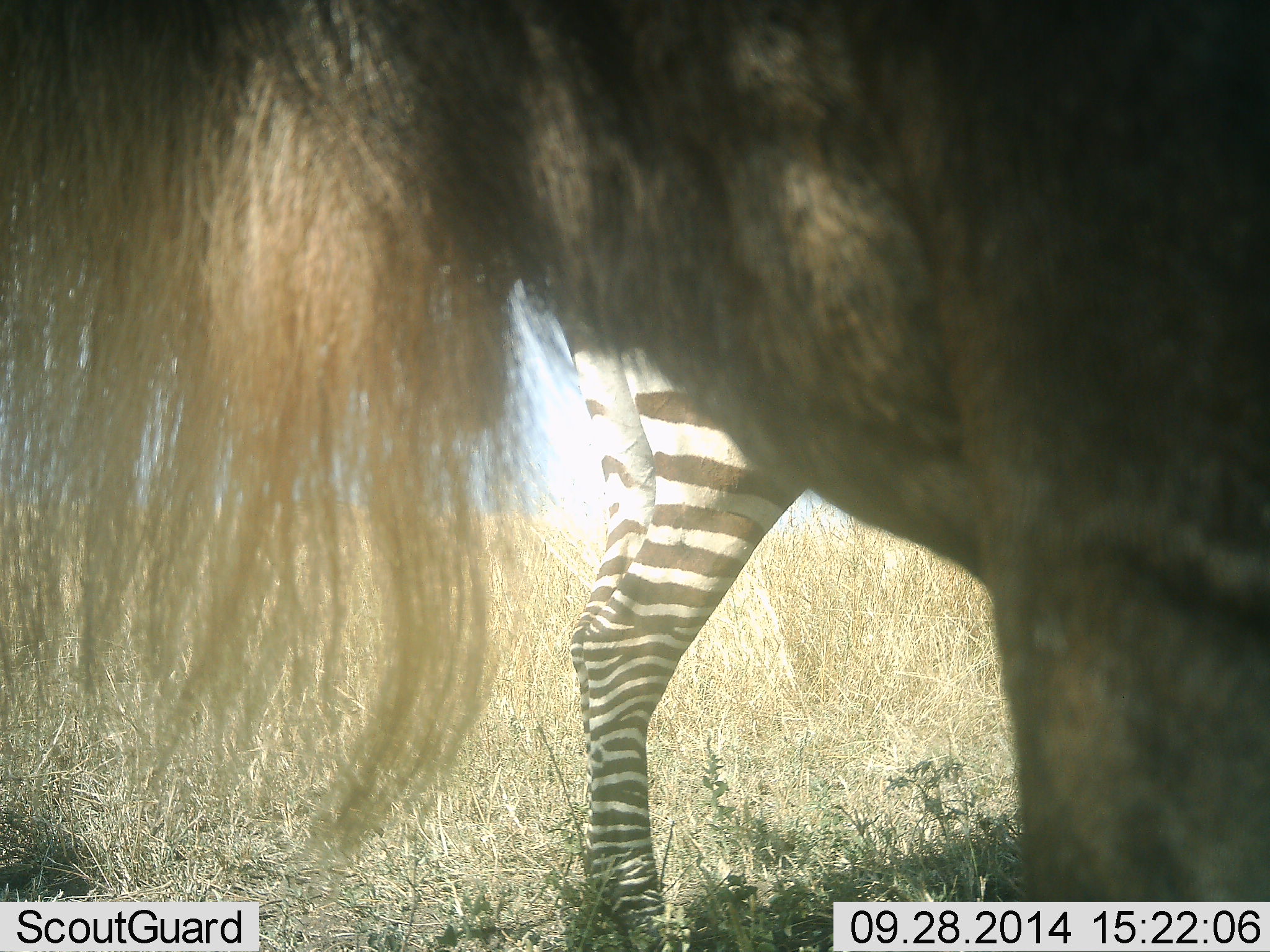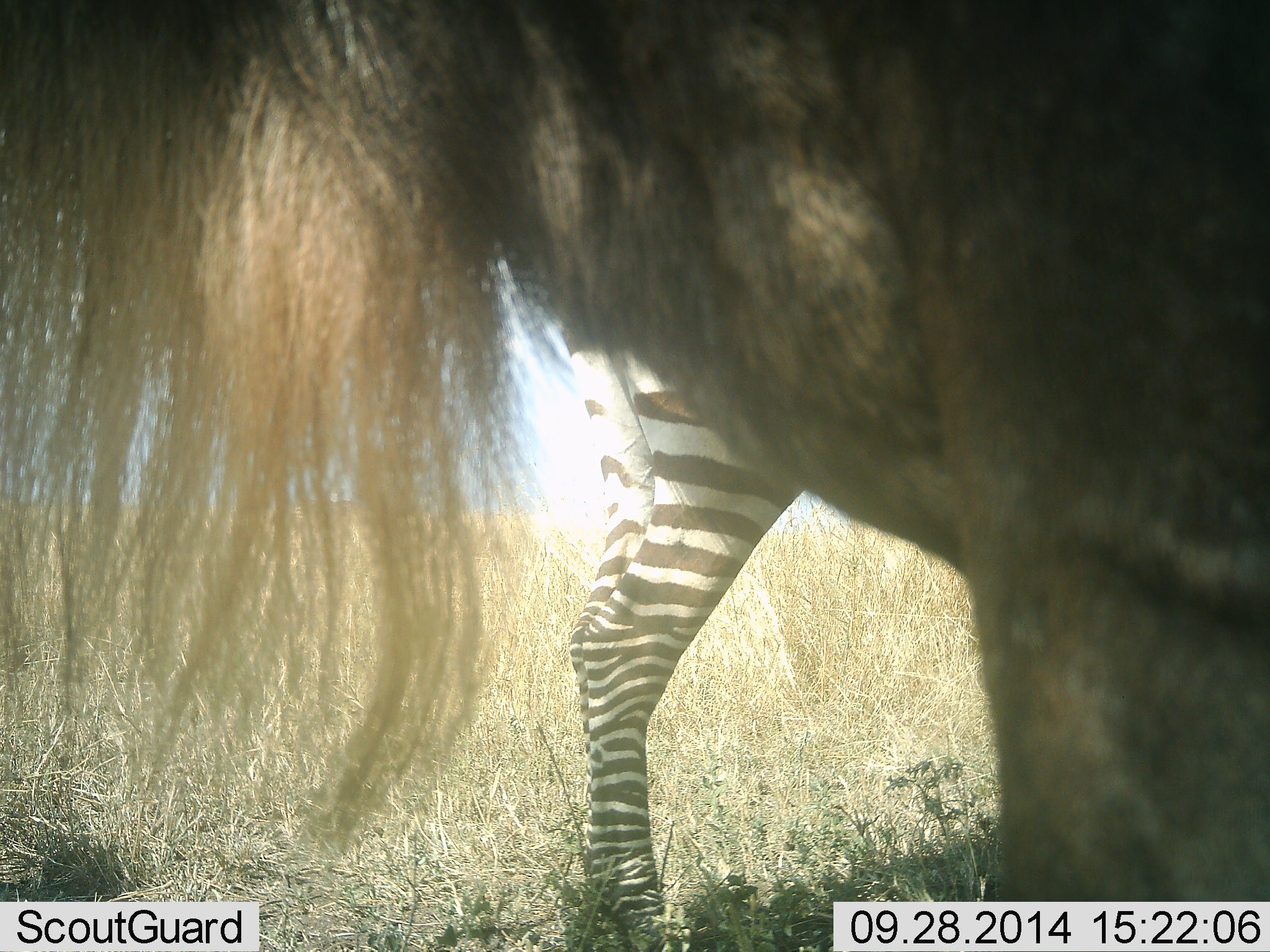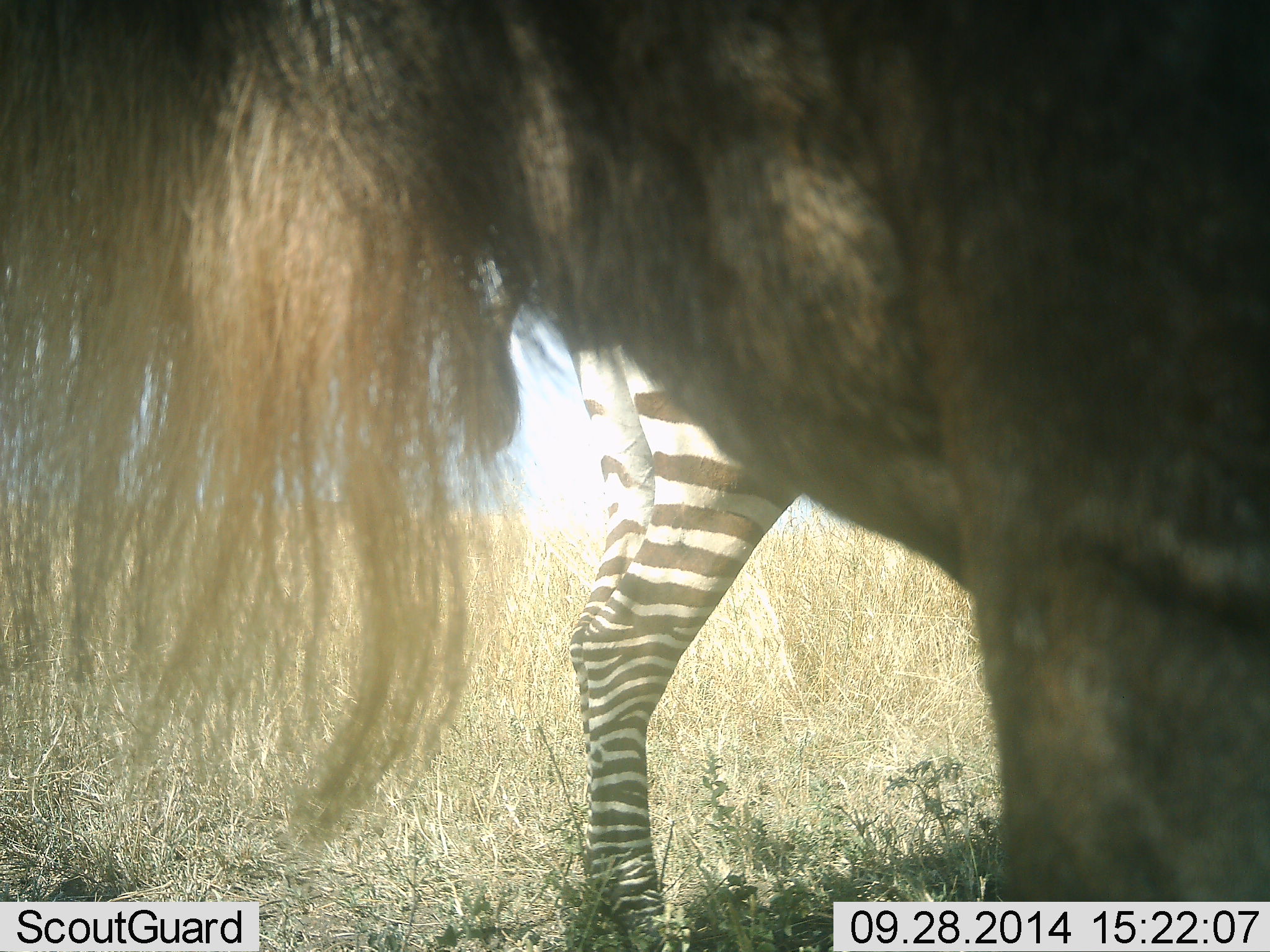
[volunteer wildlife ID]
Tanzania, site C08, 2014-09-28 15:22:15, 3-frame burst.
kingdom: Animalia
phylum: Chordata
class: Mammalia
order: Artiodactyla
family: Bovidae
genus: Connochaetes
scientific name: Connochaetes taurinus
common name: blue wildebeest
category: wildebeest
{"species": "wildebeest (blue wildebeest) (Connochaetes taurinus)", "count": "1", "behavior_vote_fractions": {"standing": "100%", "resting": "0%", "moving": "0%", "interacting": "0%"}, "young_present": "0%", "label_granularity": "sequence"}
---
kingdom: Animalia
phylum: Chordata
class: Mammalia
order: Perissodactyla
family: Equidae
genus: Equus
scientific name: Equus quagga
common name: plains zebra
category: zebra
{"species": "zebra (plains zebra) (Equus quagga)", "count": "1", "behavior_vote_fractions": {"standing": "100%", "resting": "0%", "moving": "0%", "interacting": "0%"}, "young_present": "0%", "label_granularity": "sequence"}